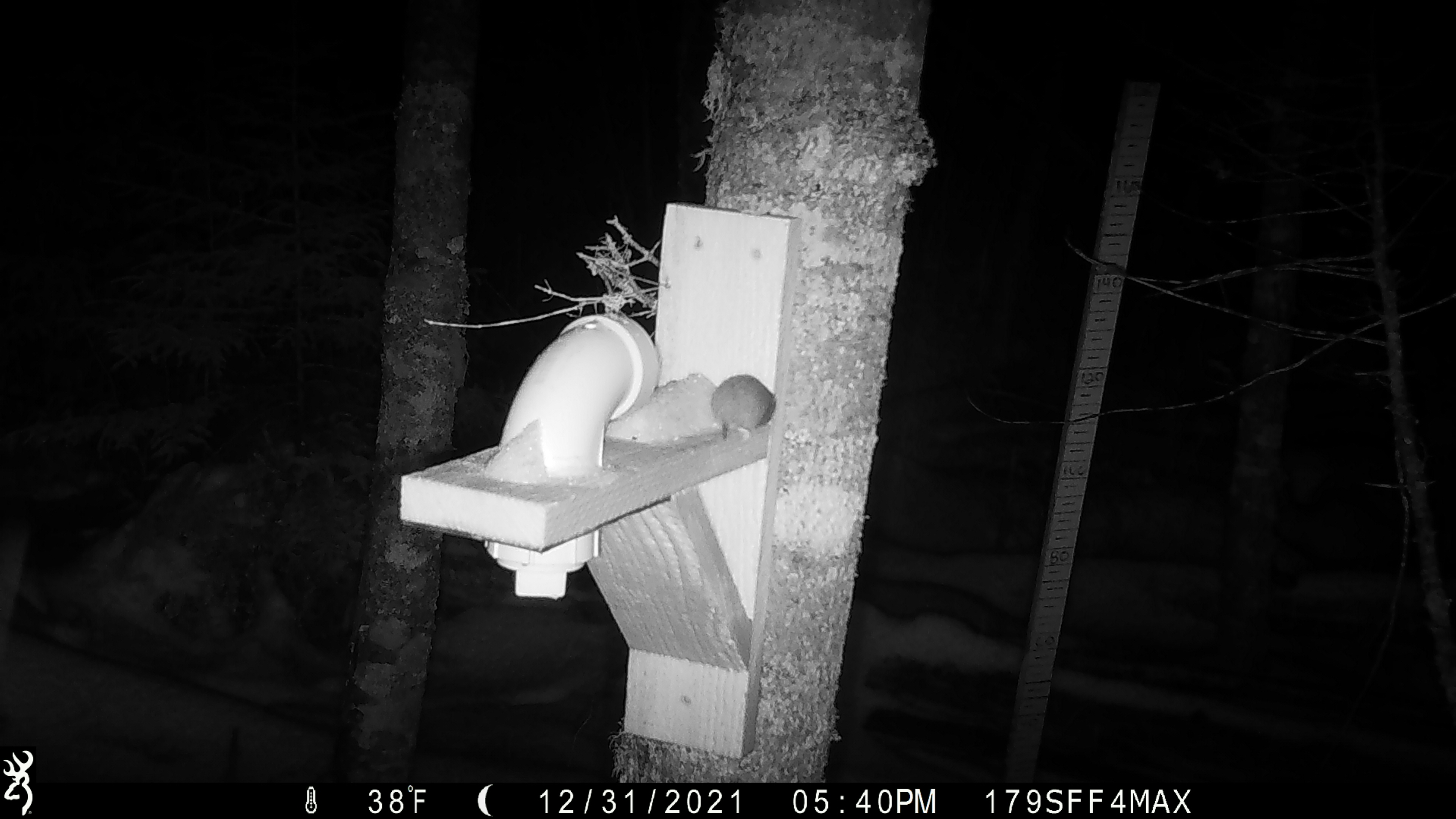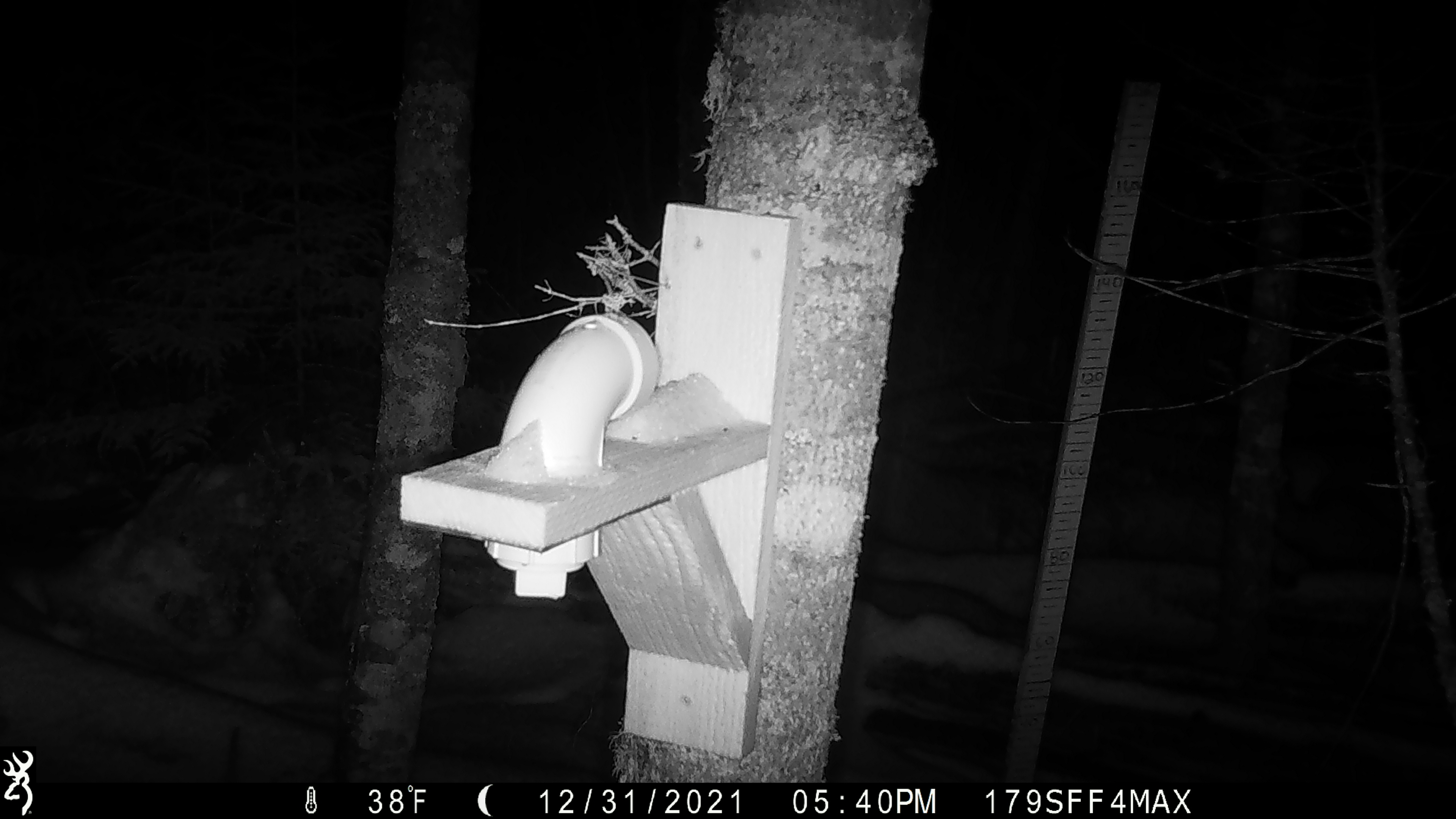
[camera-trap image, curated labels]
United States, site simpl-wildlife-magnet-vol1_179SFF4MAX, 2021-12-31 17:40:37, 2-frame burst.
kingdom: Animalia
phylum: Chordata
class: Mammalia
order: Rodentia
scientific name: Rodentia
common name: mouse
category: mouse sp.